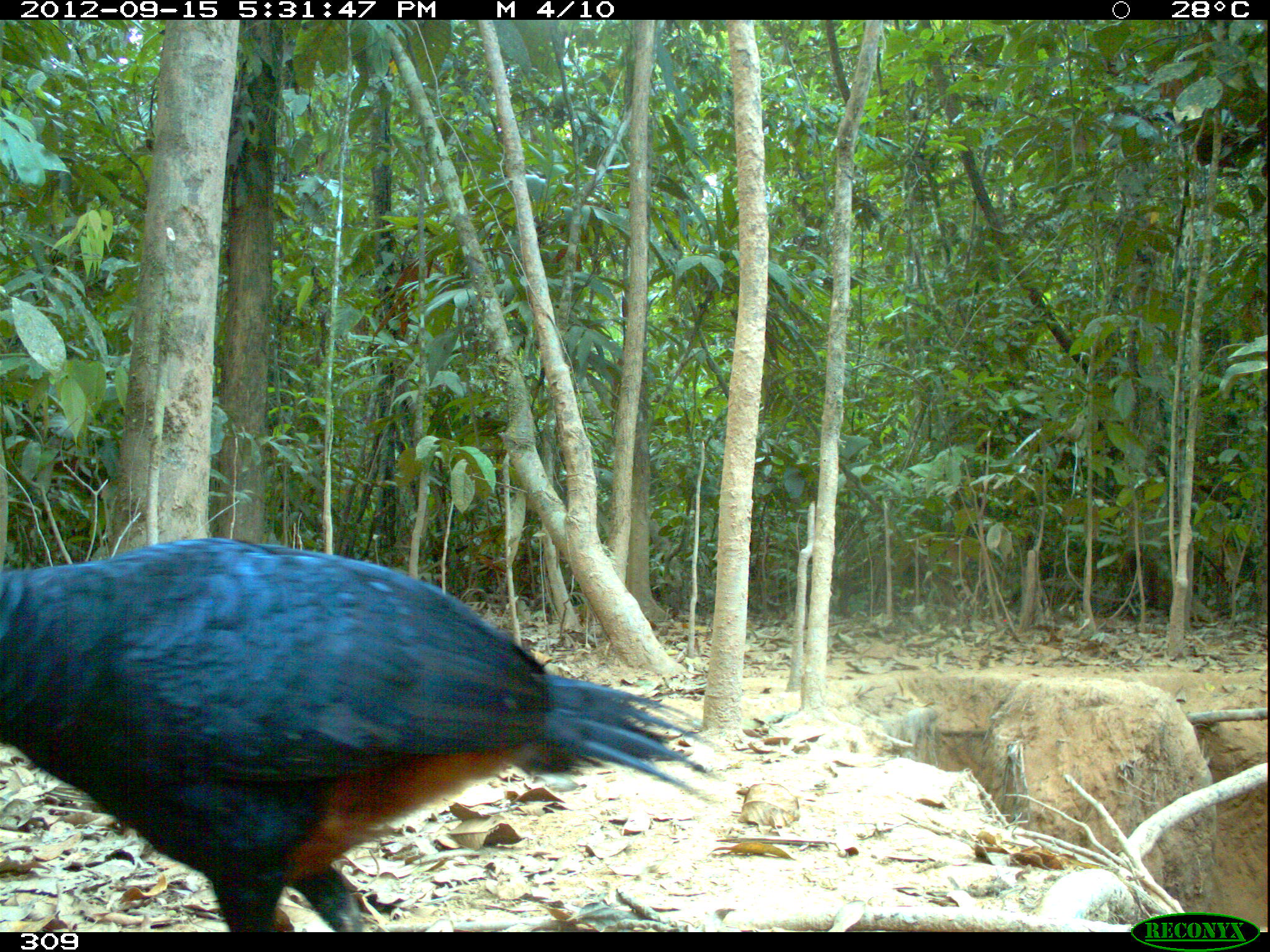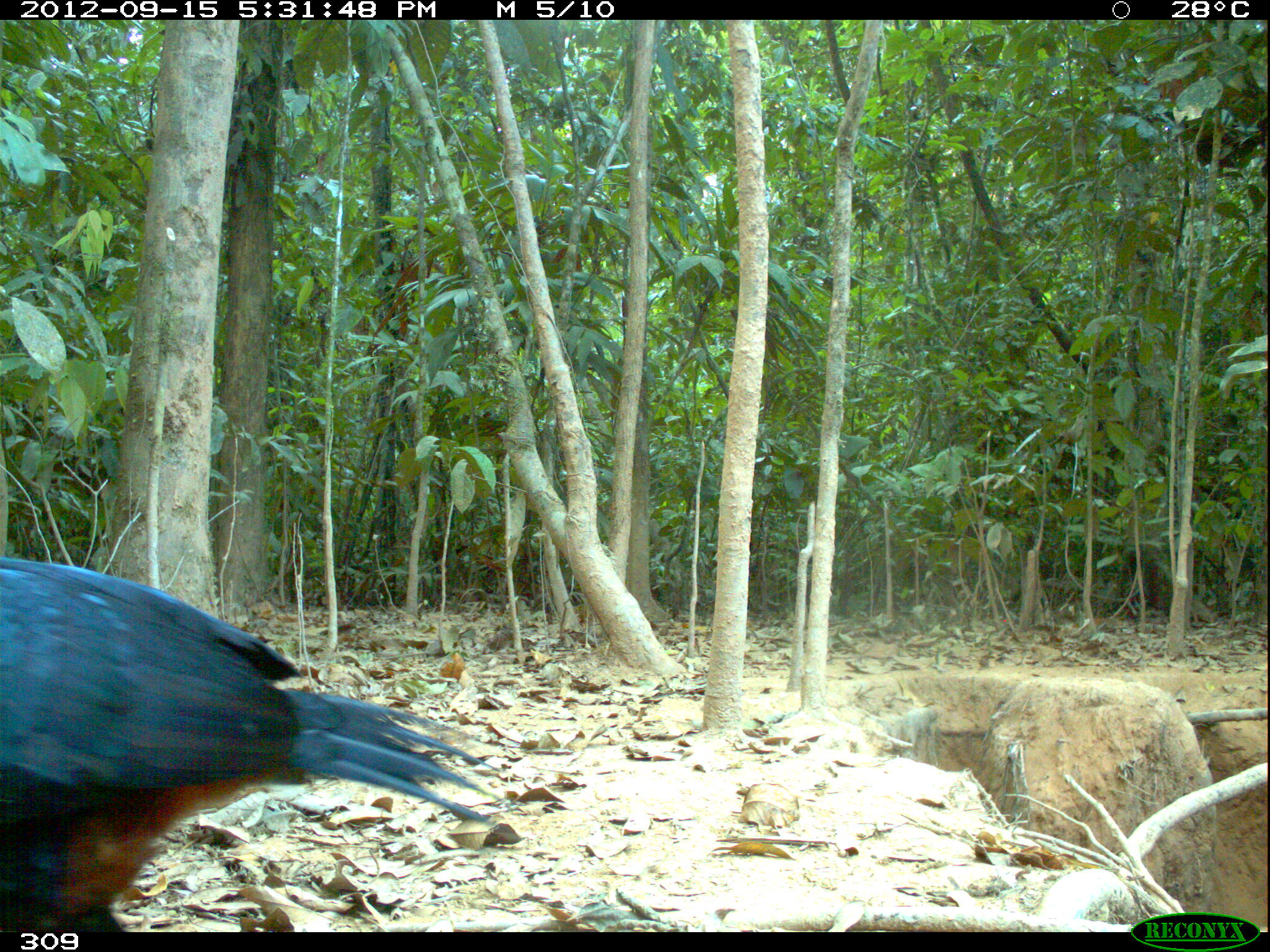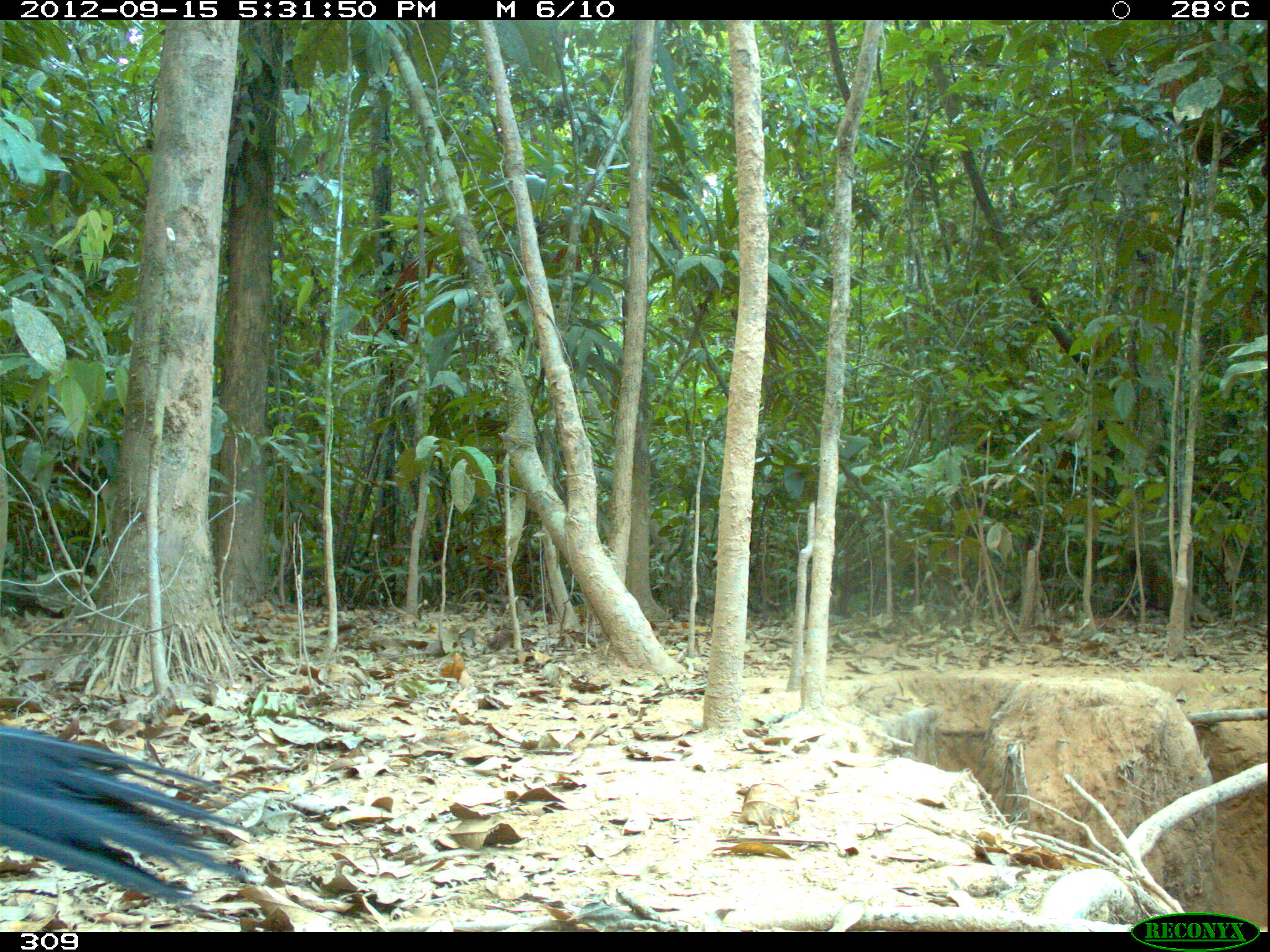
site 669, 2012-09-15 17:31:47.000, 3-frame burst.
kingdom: Animalia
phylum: Chordata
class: Aves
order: Galliformes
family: Cracidae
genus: Mitu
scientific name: Mitu tuberosum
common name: razor-billed curassow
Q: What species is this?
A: Mitu tuberosum (razor-billed curassow).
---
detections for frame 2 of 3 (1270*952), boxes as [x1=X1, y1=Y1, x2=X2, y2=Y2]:
mitu tuberosum: [x1=0, y1=547, x2=505, y2=930]